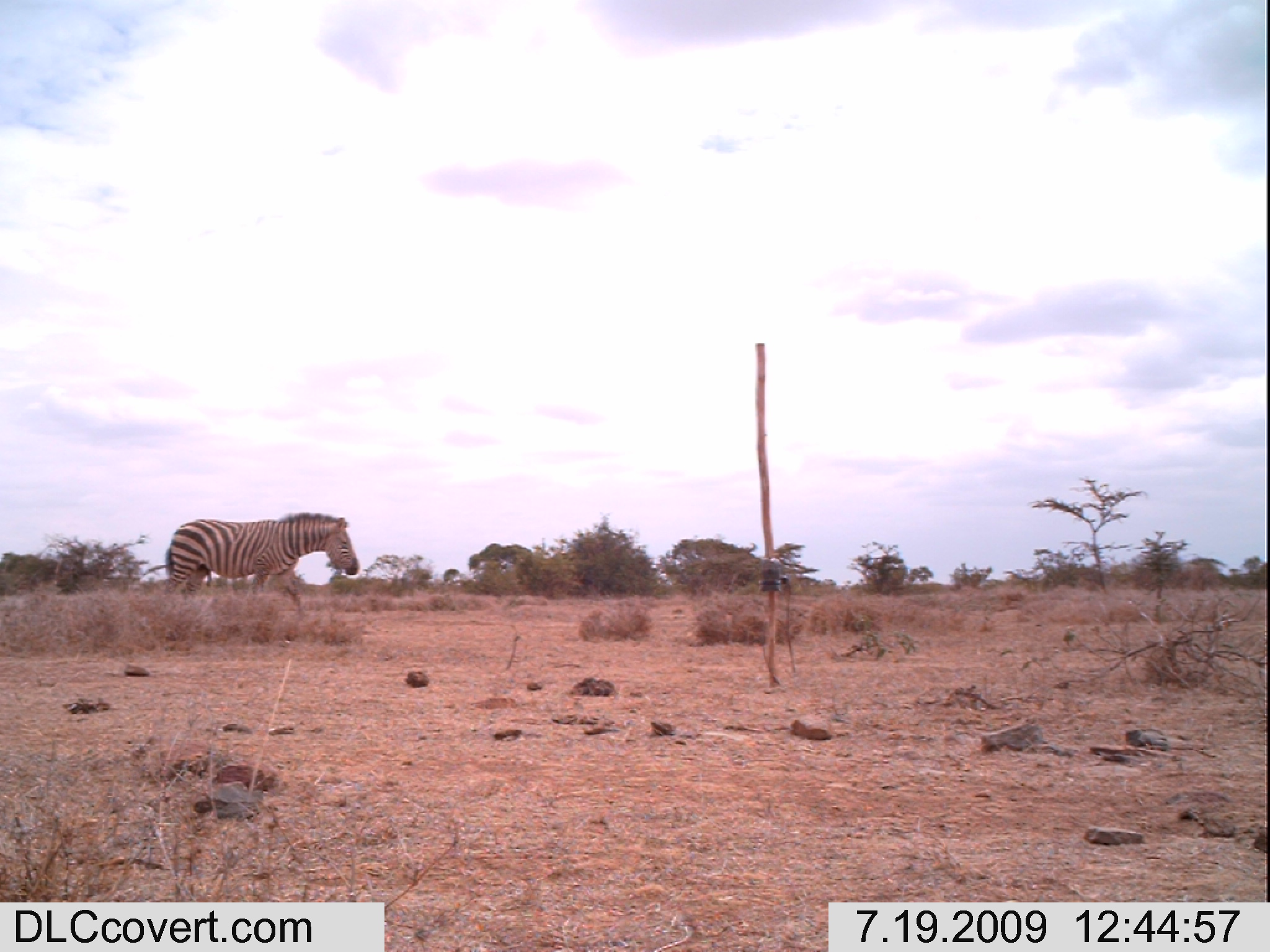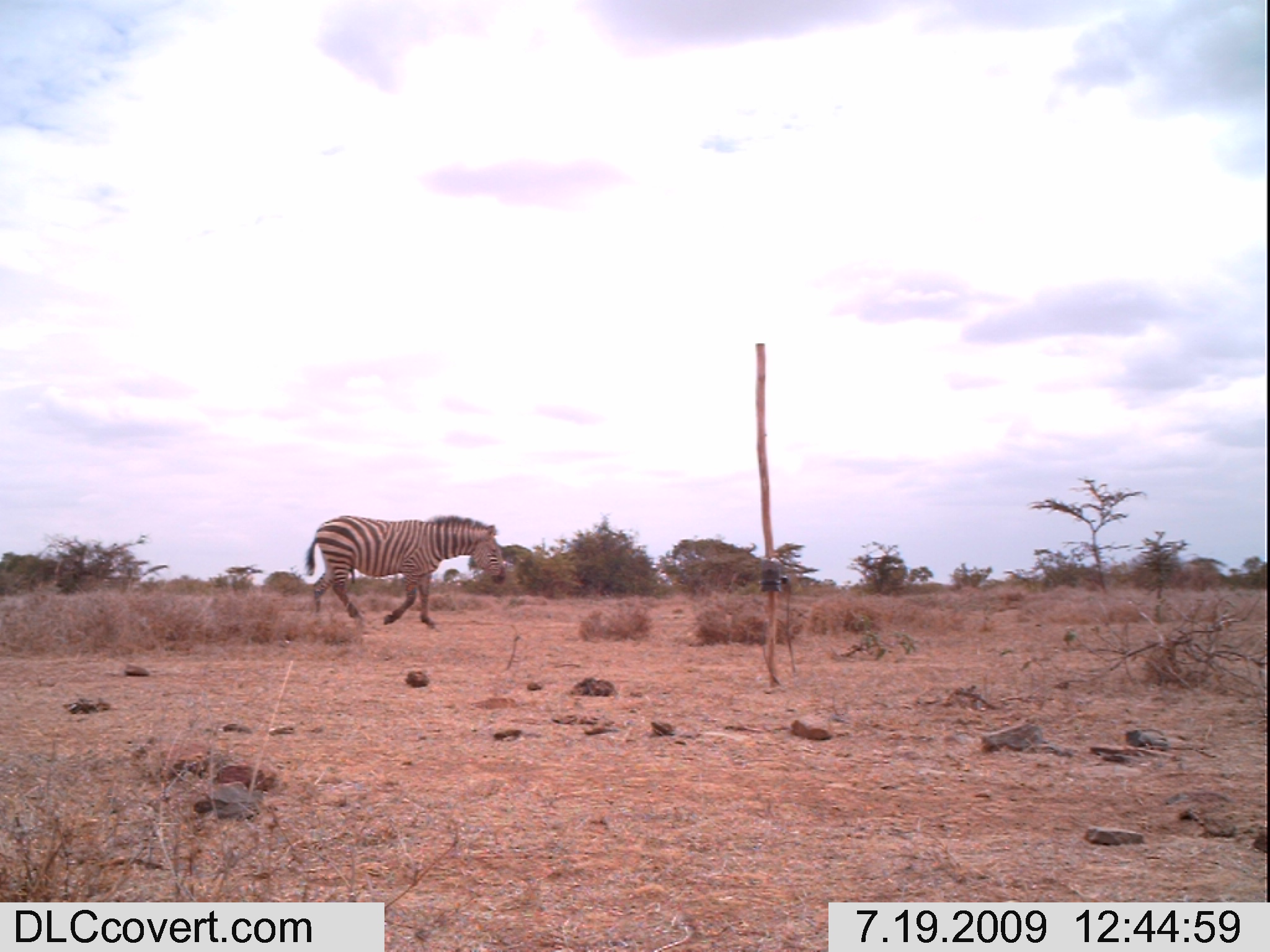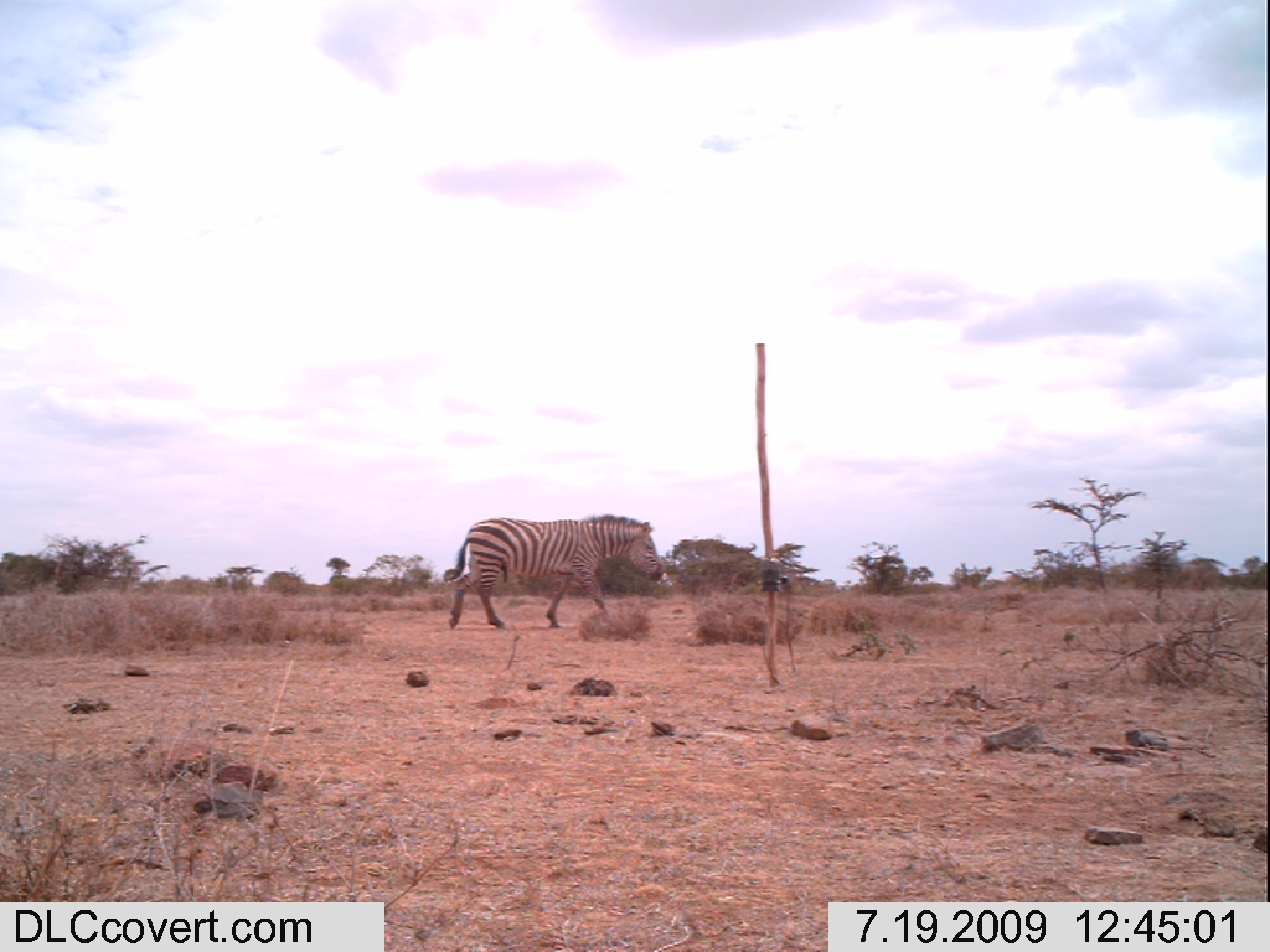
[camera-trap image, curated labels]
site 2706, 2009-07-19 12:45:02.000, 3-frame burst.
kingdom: Animalia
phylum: Chordata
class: Mammalia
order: Perissodactyla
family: Equidae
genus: Equus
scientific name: Equus quagga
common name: plains zebra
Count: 1.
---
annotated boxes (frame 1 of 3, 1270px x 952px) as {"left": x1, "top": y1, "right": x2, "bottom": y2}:
equus quagga: {"left": 165, "top": 511, "right": 359, "bottom": 608}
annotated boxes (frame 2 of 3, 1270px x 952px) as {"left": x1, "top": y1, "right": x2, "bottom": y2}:
equus quagga: {"left": 302, "top": 514, "right": 508, "bottom": 629}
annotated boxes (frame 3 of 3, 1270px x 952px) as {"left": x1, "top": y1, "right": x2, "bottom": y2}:
equus quagga: {"left": 441, "top": 513, "right": 664, "bottom": 629}